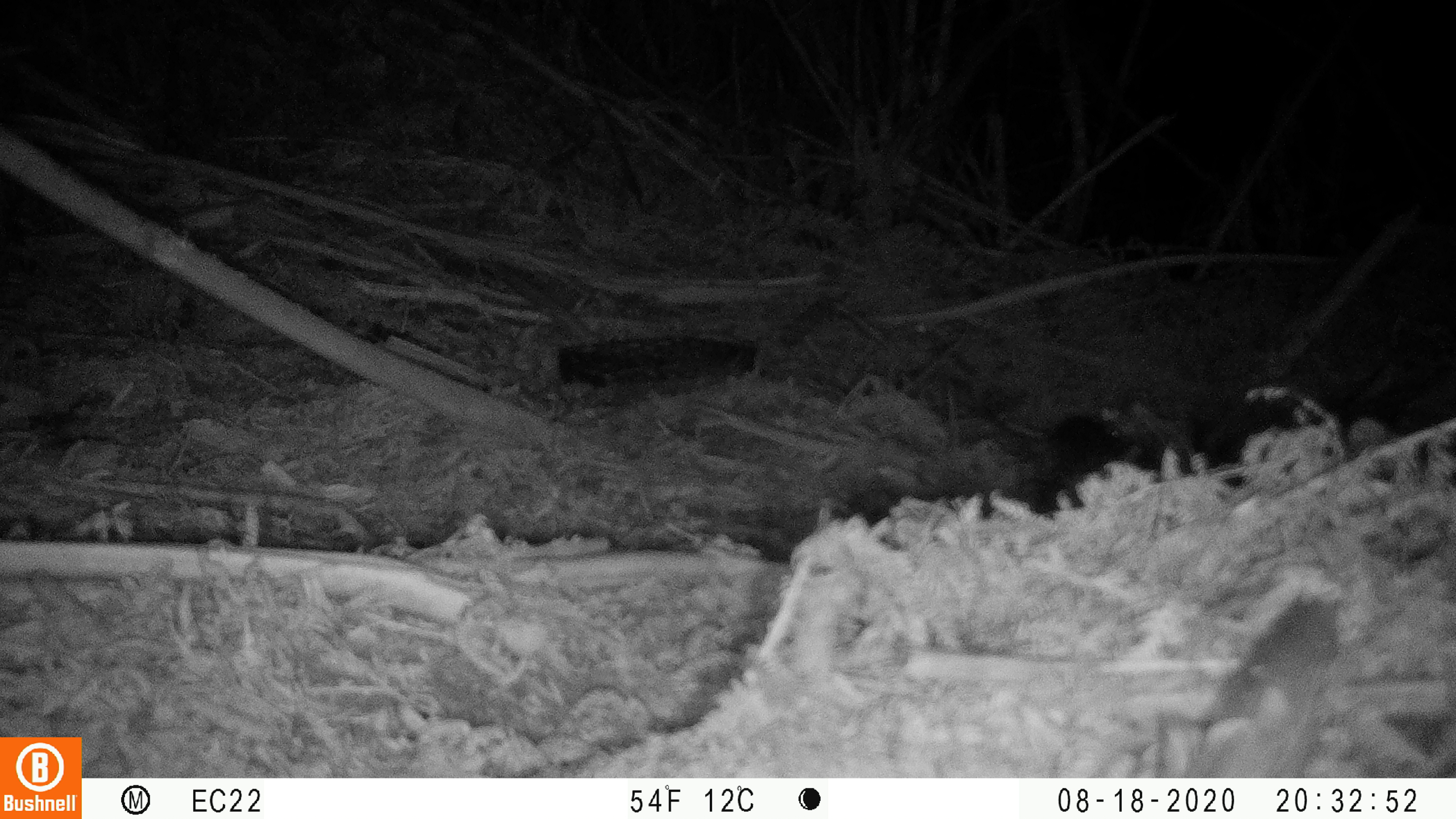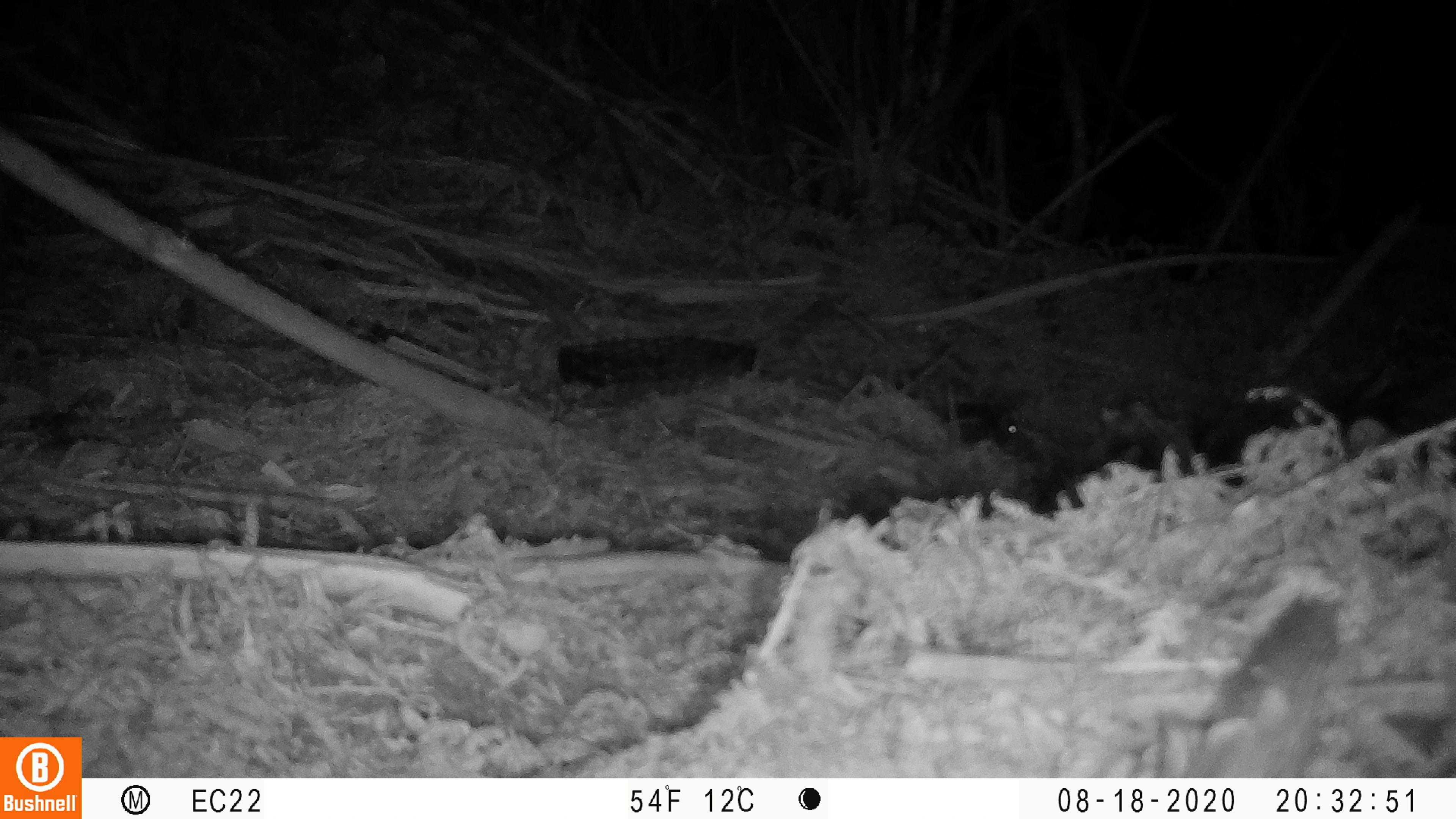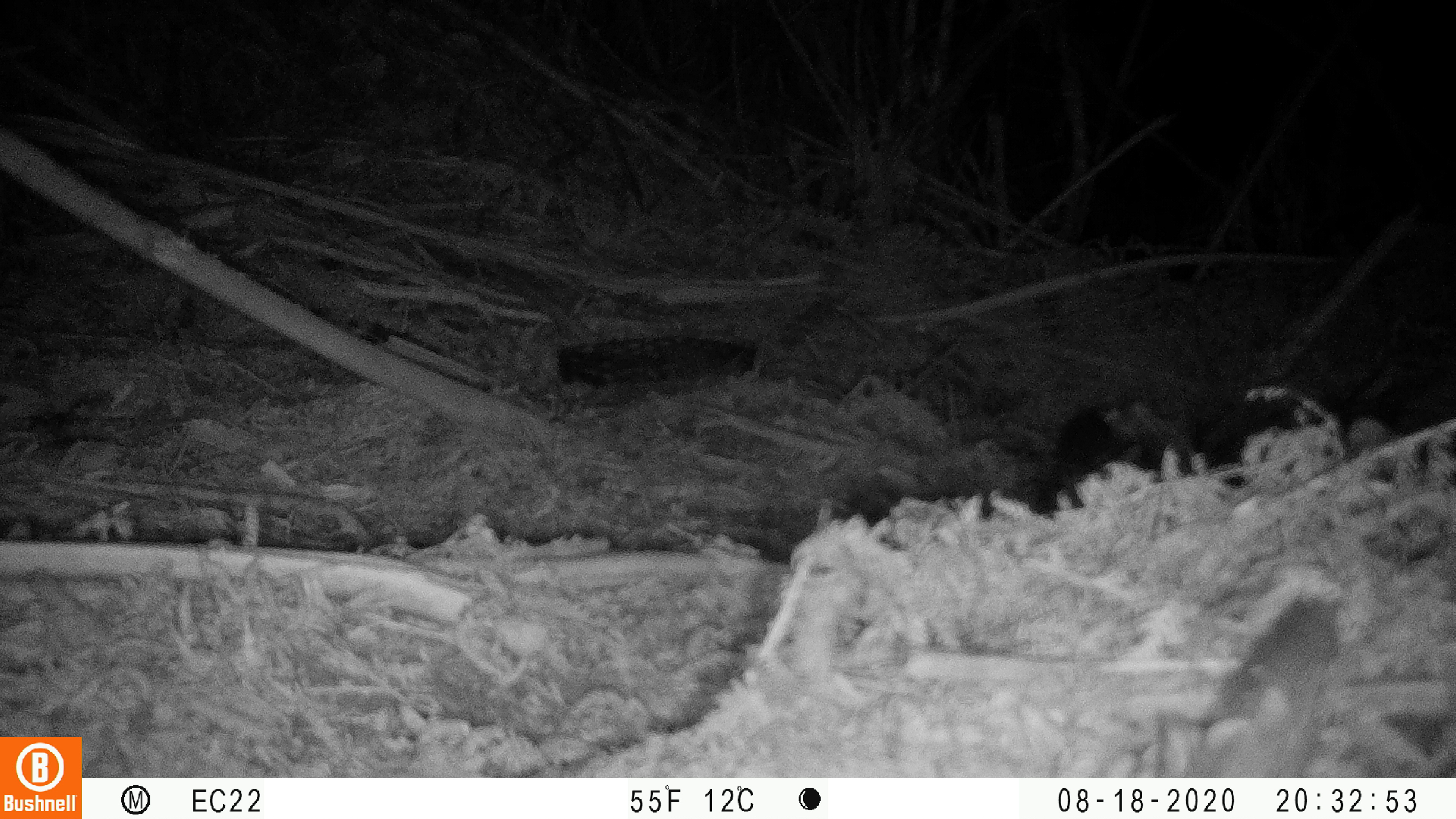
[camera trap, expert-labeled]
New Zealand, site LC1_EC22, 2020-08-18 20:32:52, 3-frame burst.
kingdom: Animalia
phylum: Chordata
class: Mammalia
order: Rodentia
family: Muridae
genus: Rattus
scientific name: Rattus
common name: rat